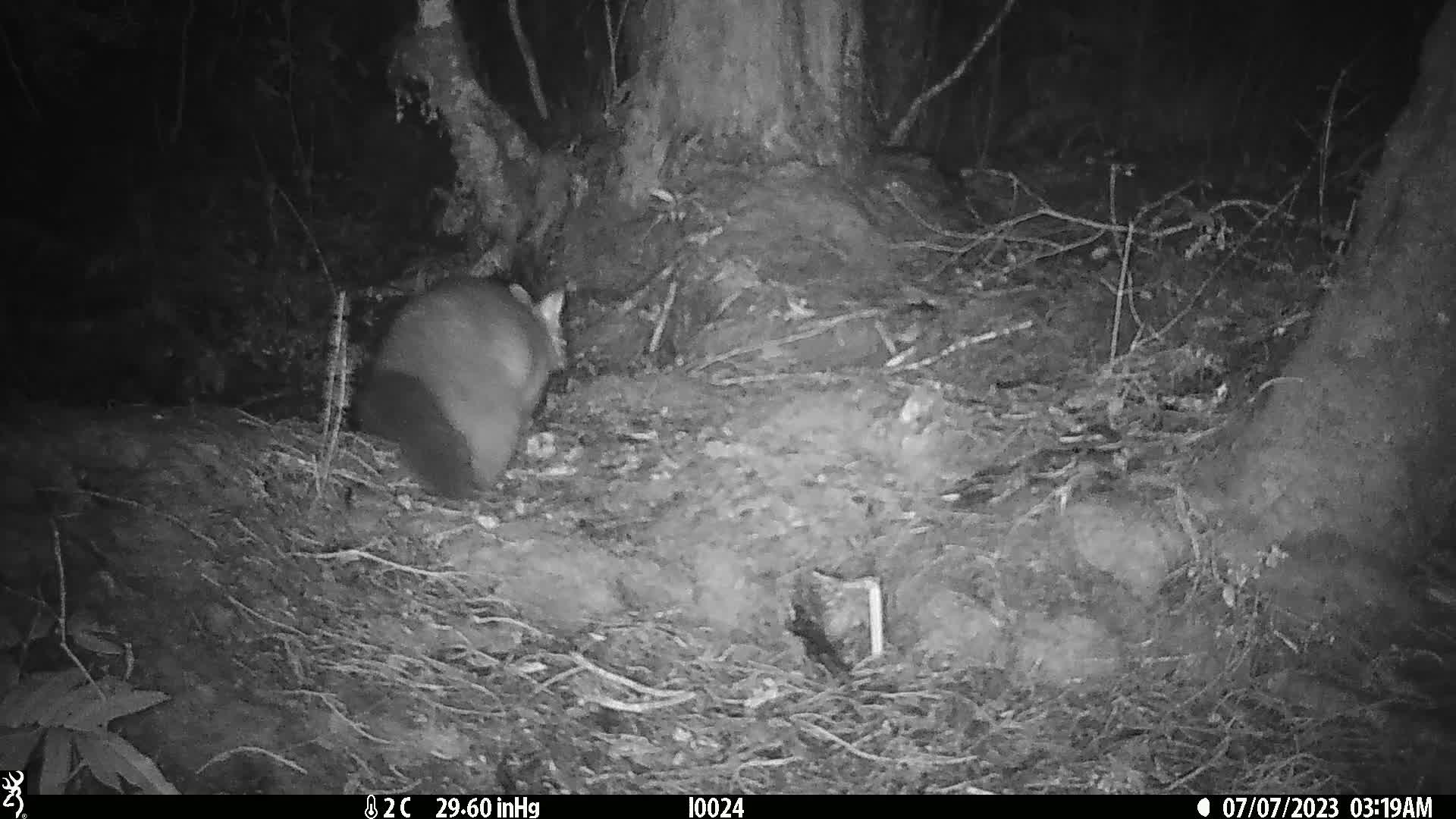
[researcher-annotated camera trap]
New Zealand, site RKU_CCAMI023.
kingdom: Animalia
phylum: Chordata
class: Mammalia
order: Diprotodontia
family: Phalangeridae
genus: Trichosurus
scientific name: Trichosurus vulpecula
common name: common brushtail possum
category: possum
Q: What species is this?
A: Possum (common brushtail possum) (Trichosurus vulpecula).